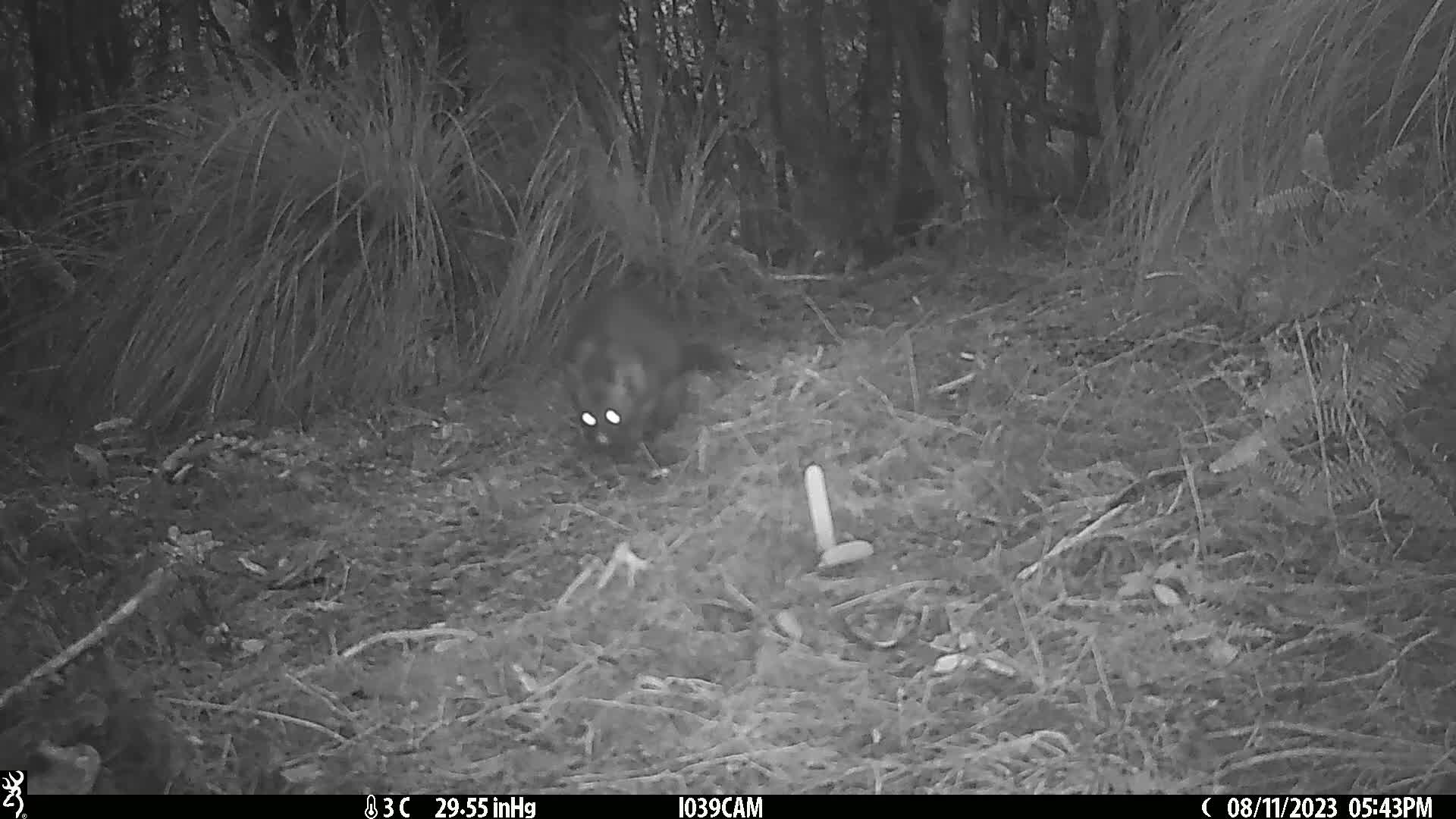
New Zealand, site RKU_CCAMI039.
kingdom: Animalia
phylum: Chordata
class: Mammalia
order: Diprotodontia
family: Phalangeridae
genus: Trichosurus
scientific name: Trichosurus vulpecula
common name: common brushtail possum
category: possum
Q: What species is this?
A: Possum (common brushtail possum) (Trichosurus vulpecula).